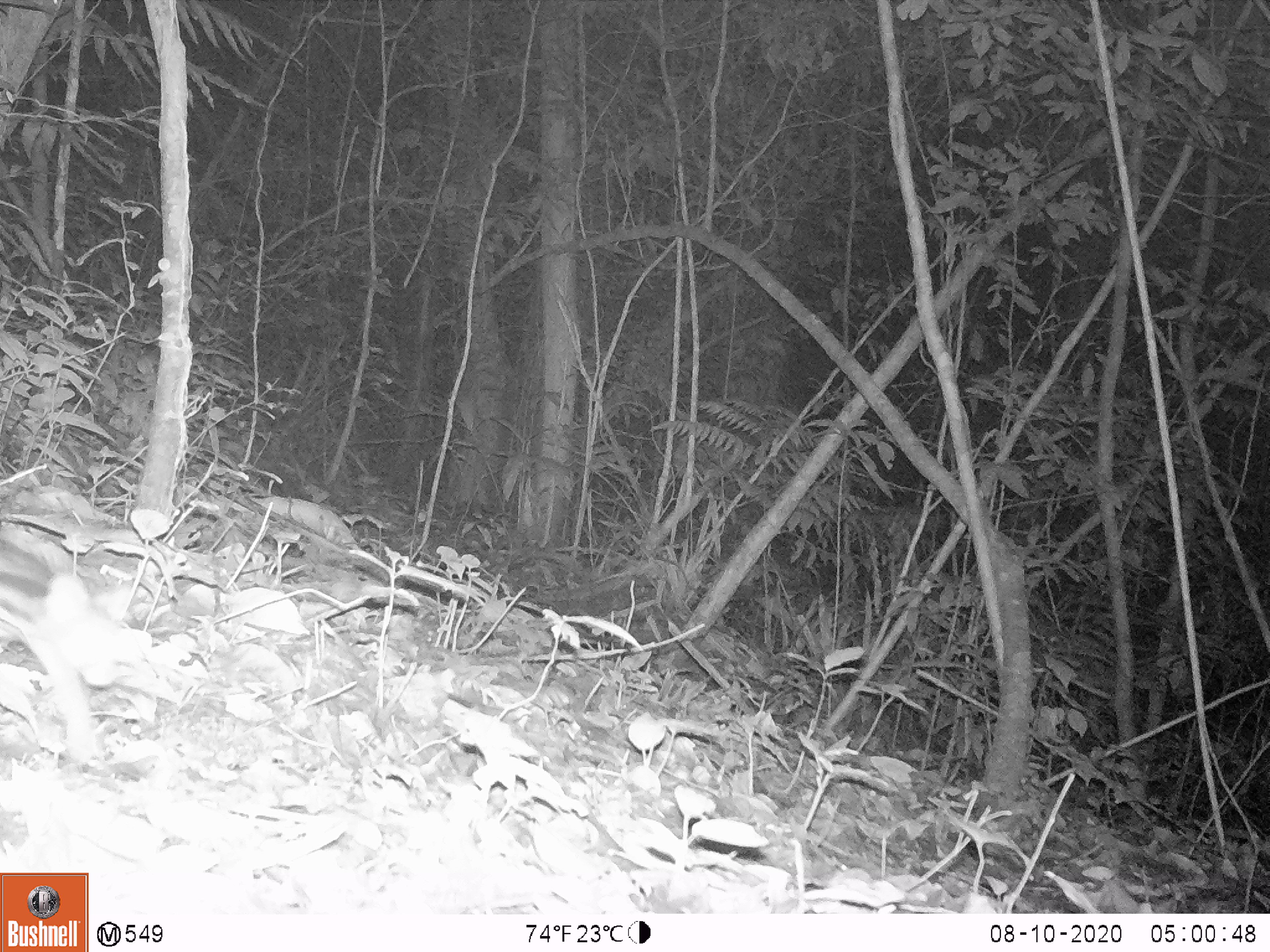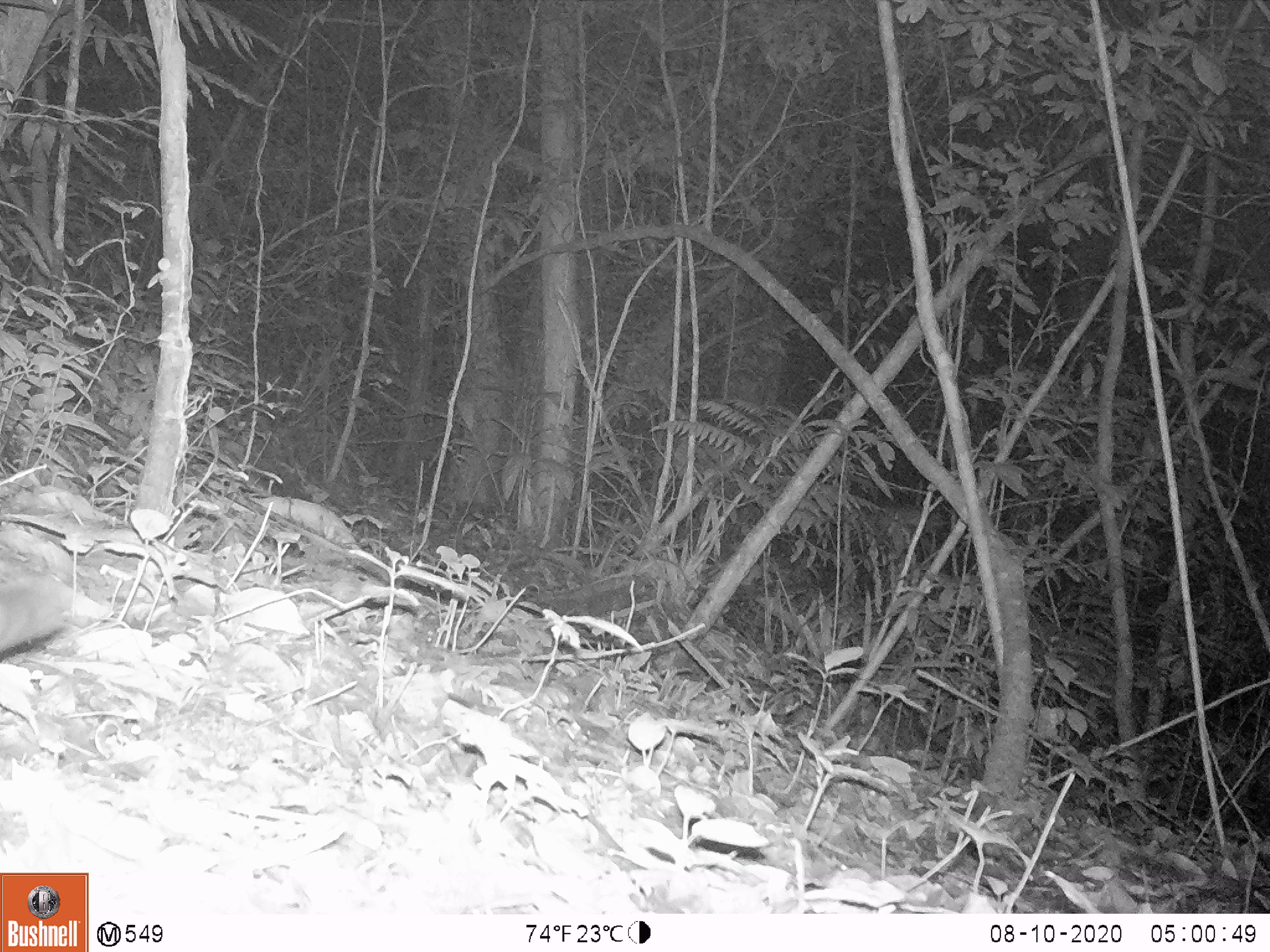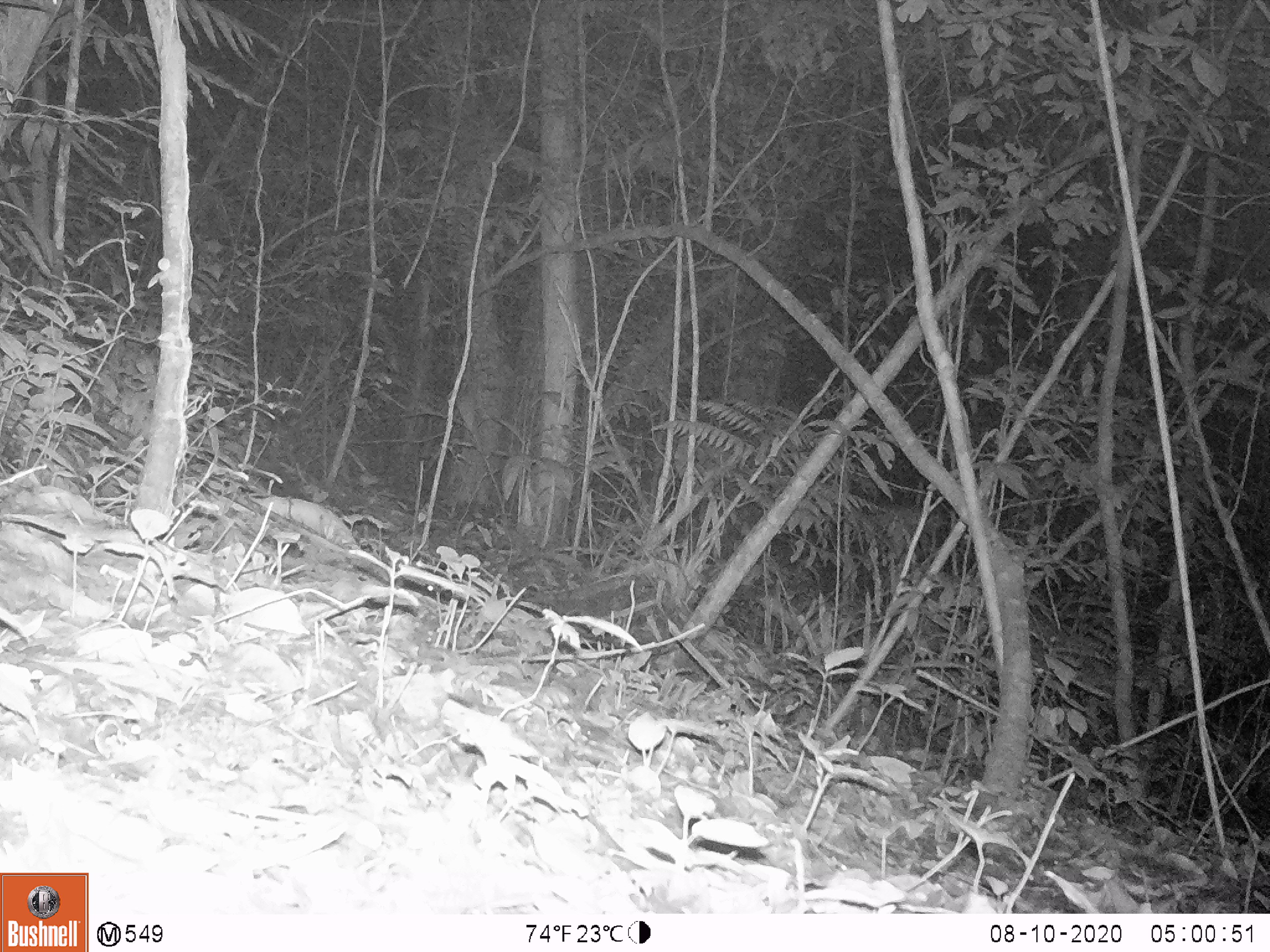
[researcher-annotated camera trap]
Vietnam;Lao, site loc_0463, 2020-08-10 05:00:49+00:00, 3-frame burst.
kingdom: Animalia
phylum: Chordata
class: Mammalia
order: Carnivora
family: Prionodontidae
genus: Prionodon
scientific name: Prionodon pardicolor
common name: spotted linsang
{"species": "spotted linsang (Prionodon pardicolor)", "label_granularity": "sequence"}